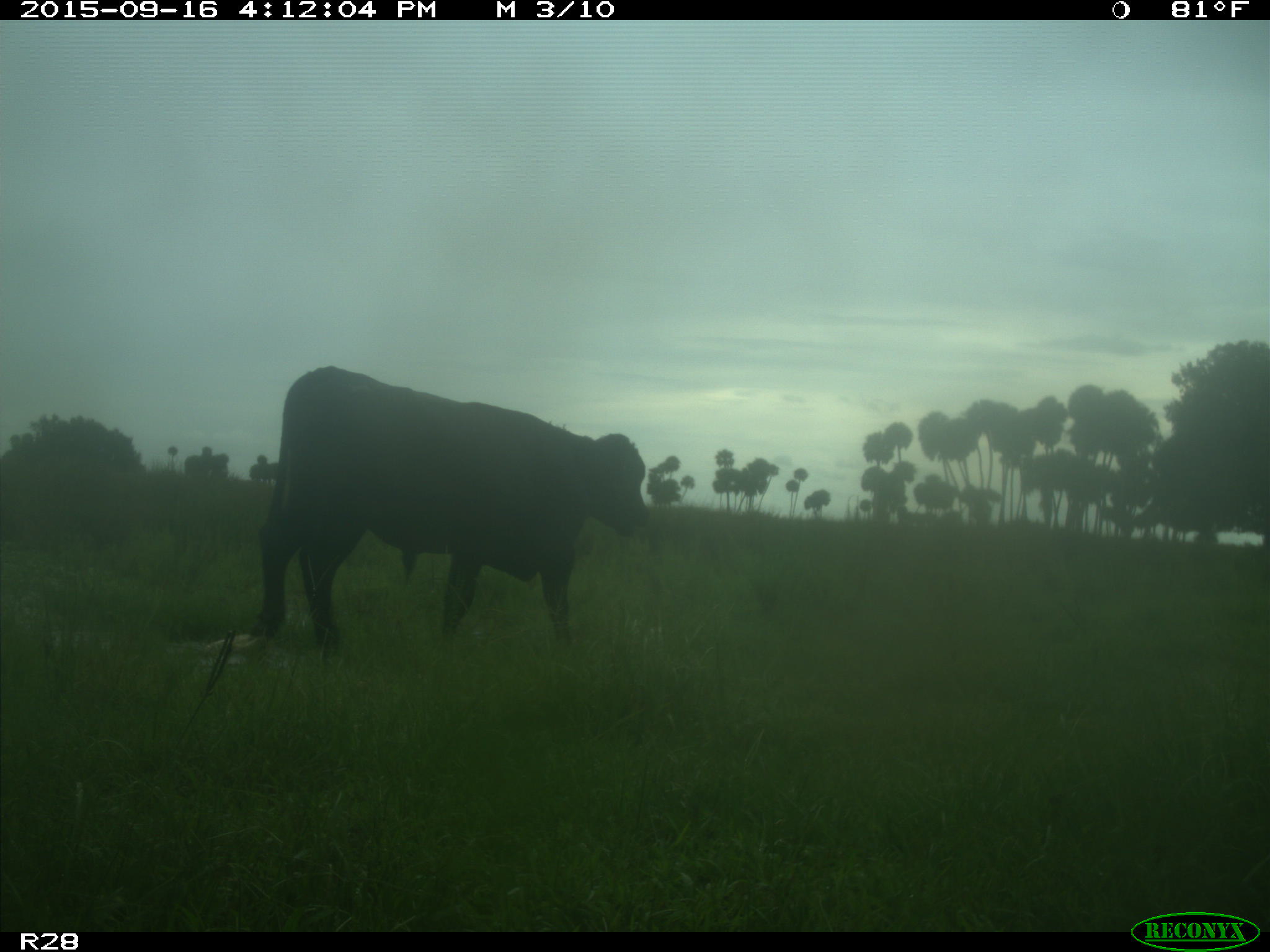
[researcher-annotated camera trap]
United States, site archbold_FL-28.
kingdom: Animalia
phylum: Chordata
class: Mammalia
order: Artiodactyla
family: Bovidae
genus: Bos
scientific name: Bos taurus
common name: domestic cow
Bos taurus (domestic cow).